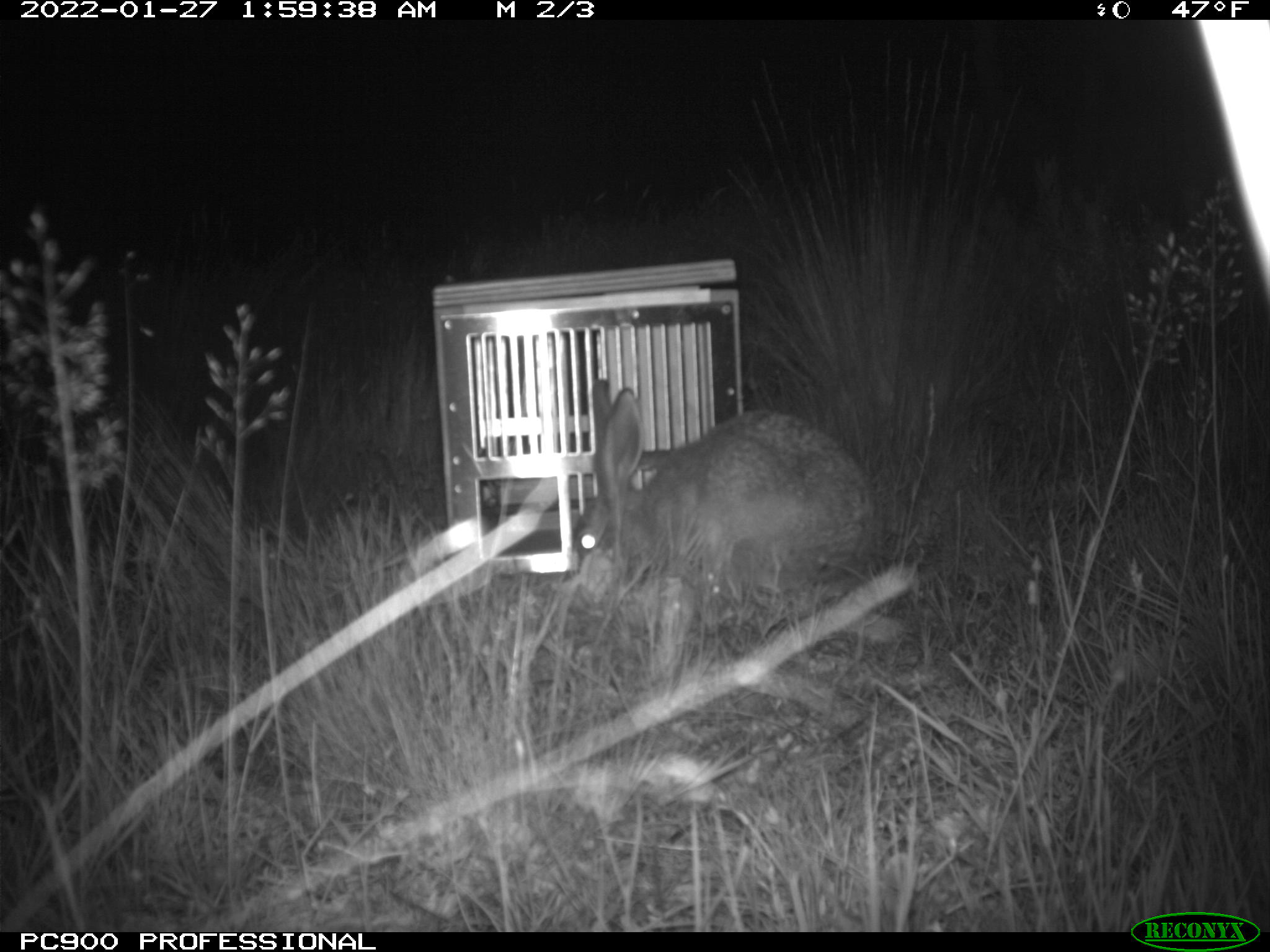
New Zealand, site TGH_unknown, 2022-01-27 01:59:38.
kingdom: Animalia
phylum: Chordata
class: Mammalia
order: Lagomorpha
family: Leporidae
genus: Lepus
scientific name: Lepus europaeus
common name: brown hare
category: hare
Hare (brown hare) (Lepus europaeus).